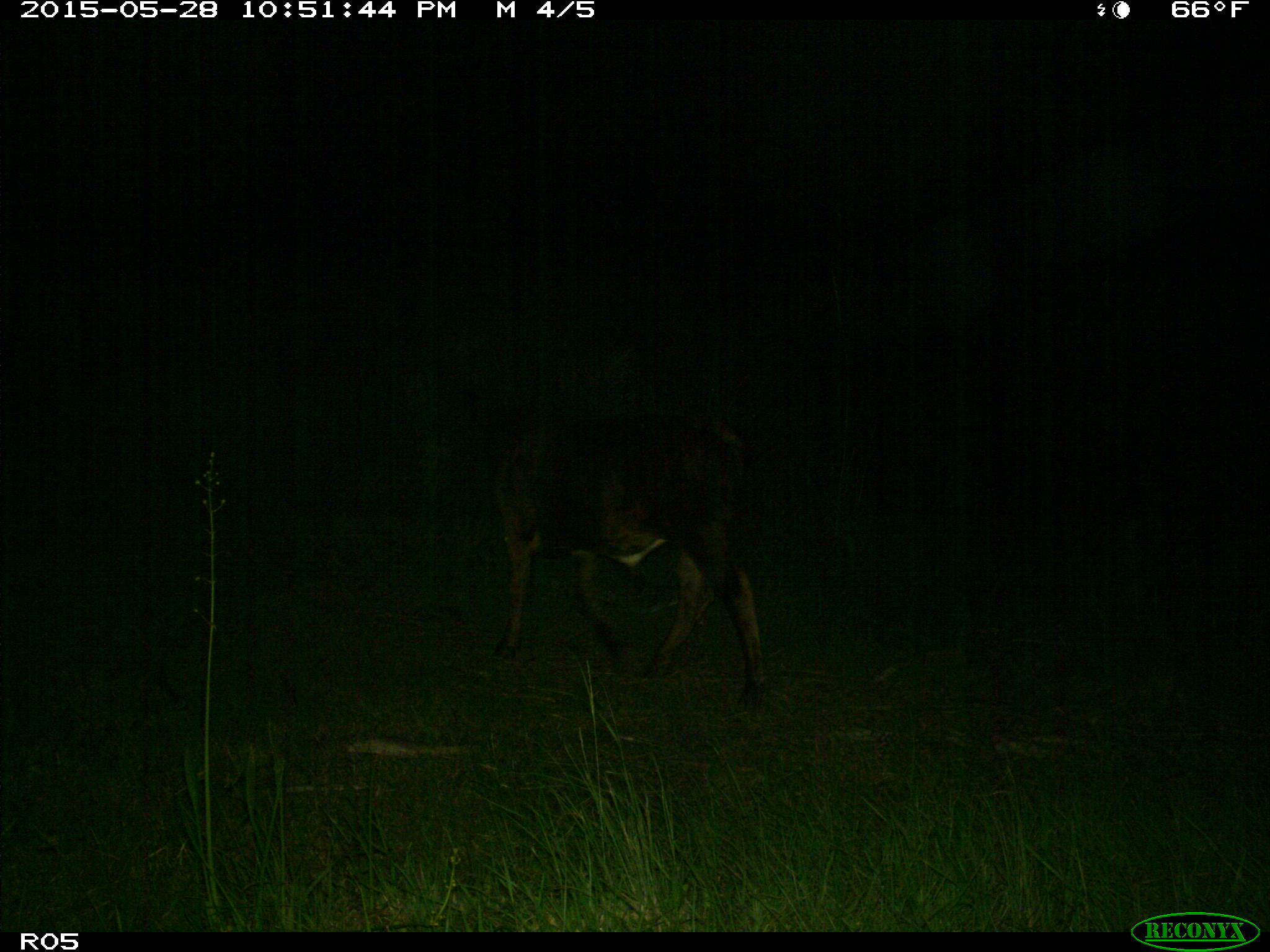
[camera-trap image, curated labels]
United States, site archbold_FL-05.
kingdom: Animalia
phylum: Chordata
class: Mammalia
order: Artiodactyla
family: Bovidae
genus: Bos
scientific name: Bos taurus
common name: domestic cow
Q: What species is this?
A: Bos taurus (domestic cow).